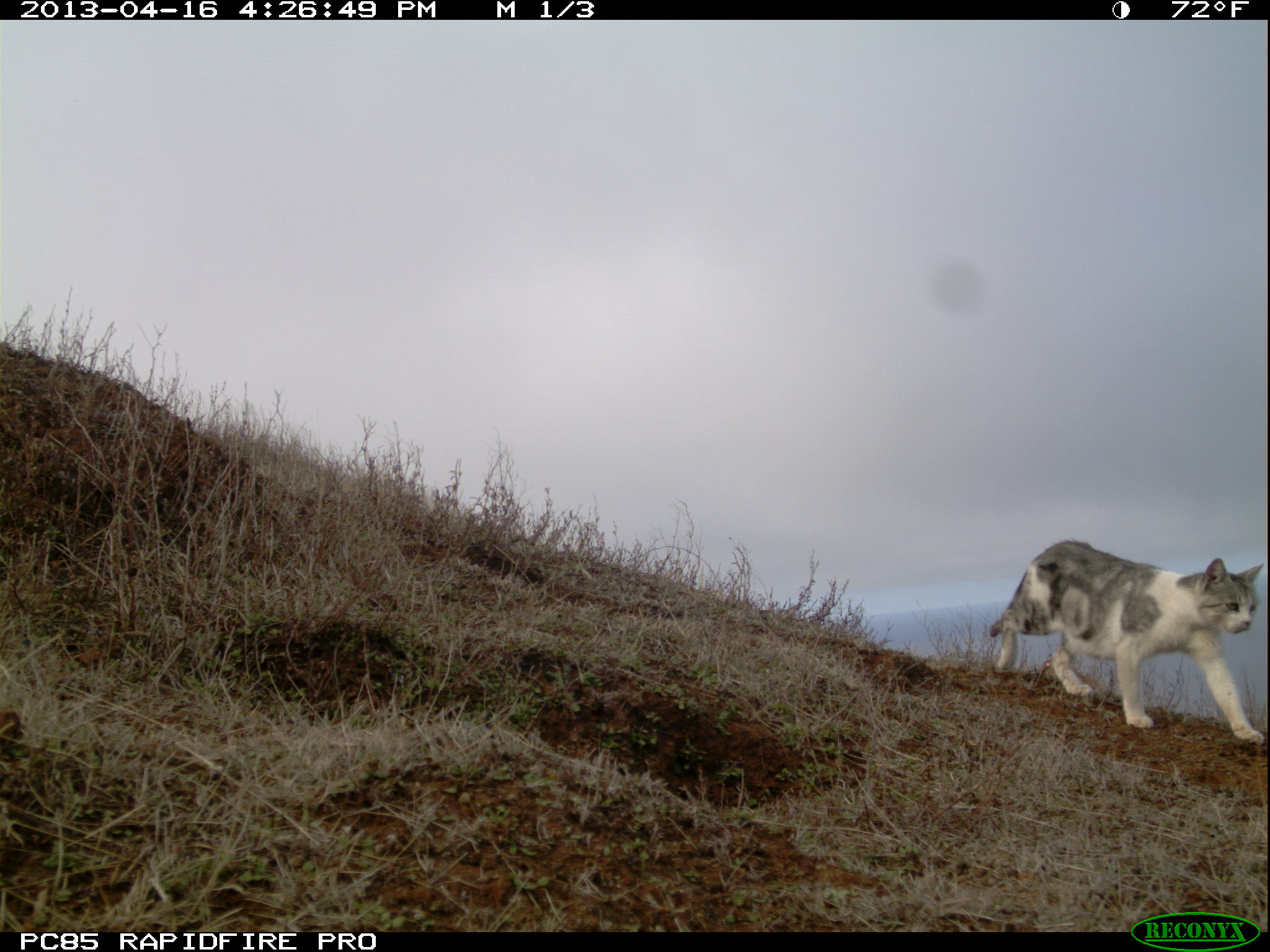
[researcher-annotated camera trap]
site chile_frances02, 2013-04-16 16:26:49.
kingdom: Animalia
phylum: Chordata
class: Mammalia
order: Carnivora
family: Felidae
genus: Felis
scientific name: Felis catus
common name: cat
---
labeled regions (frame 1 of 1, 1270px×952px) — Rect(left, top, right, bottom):
cat: Rect(983, 539, 1267, 744)